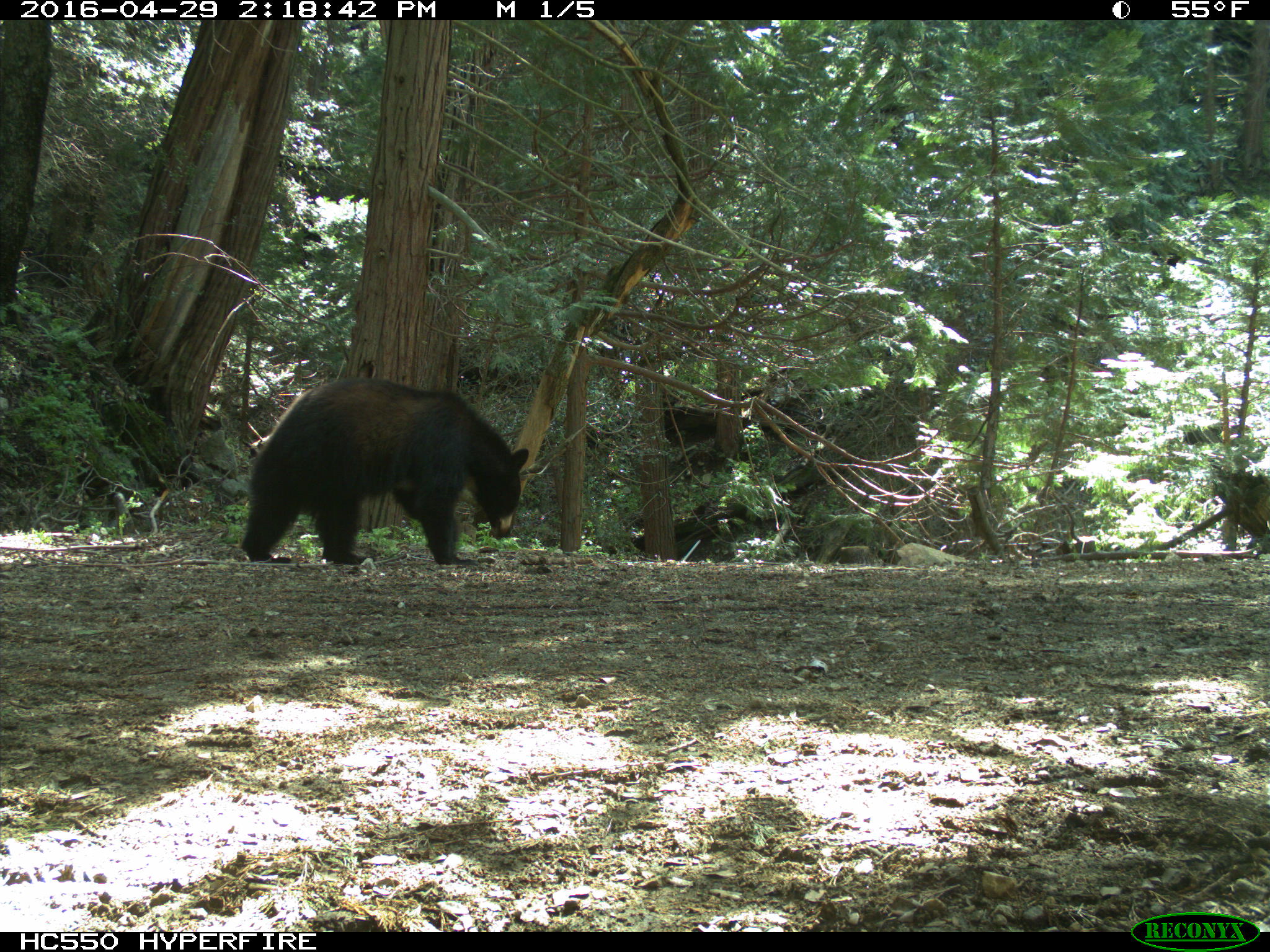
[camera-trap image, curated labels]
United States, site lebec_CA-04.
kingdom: Animalia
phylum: Chordata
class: Mammalia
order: Carnivora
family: Ursidae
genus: Ursus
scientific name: Ursus americanus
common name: american black bear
Ursus americanus (american black bear).